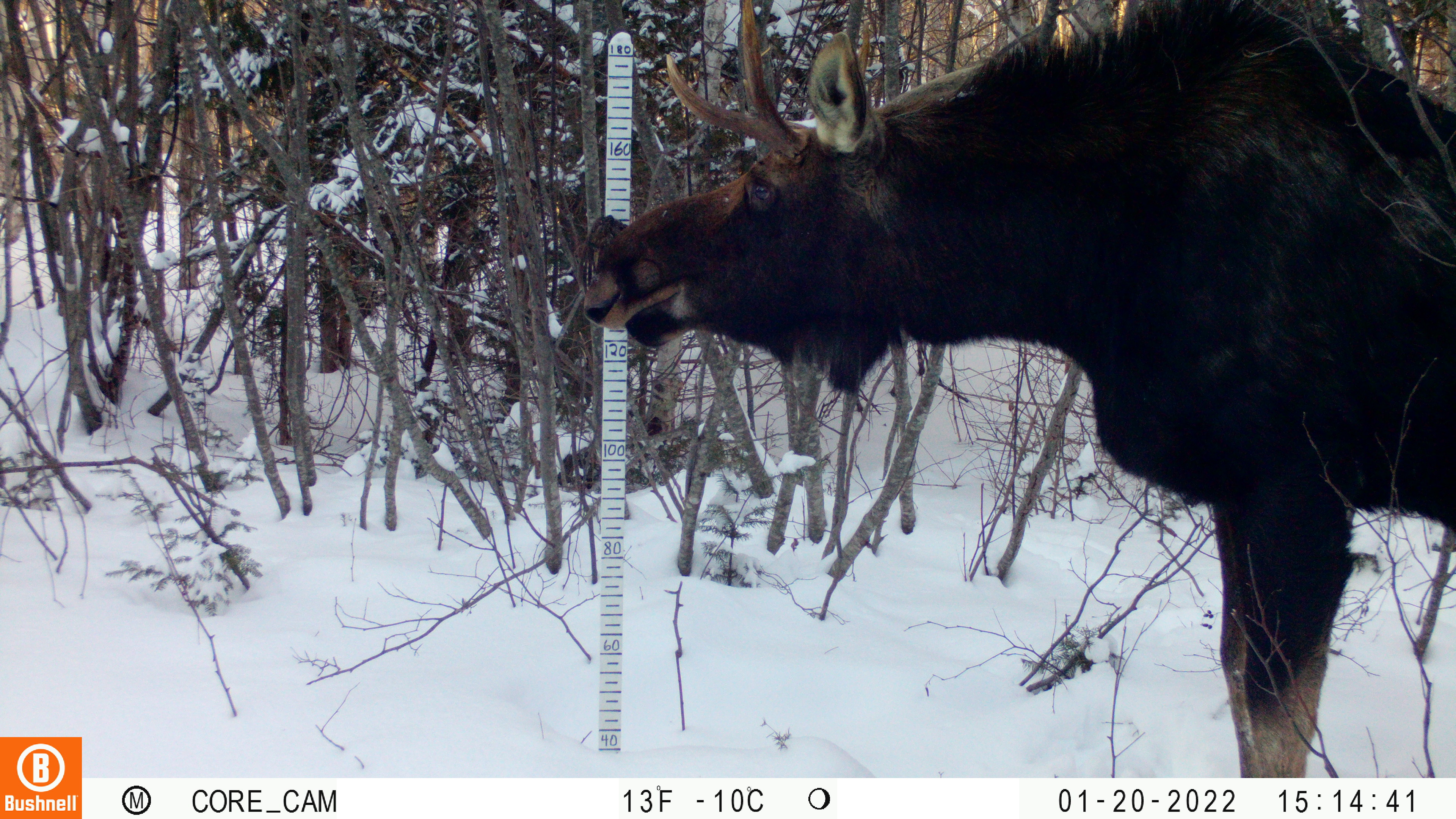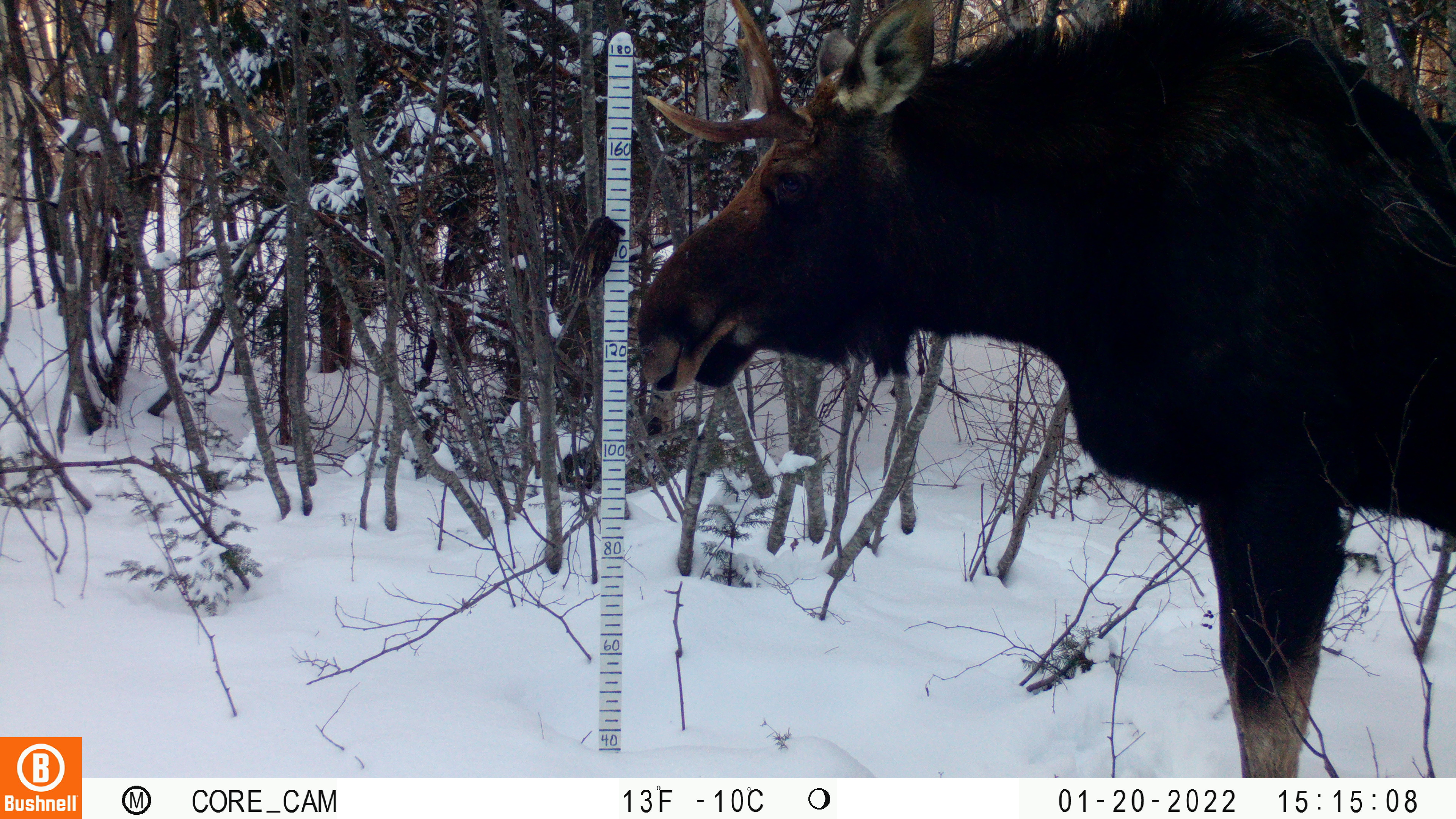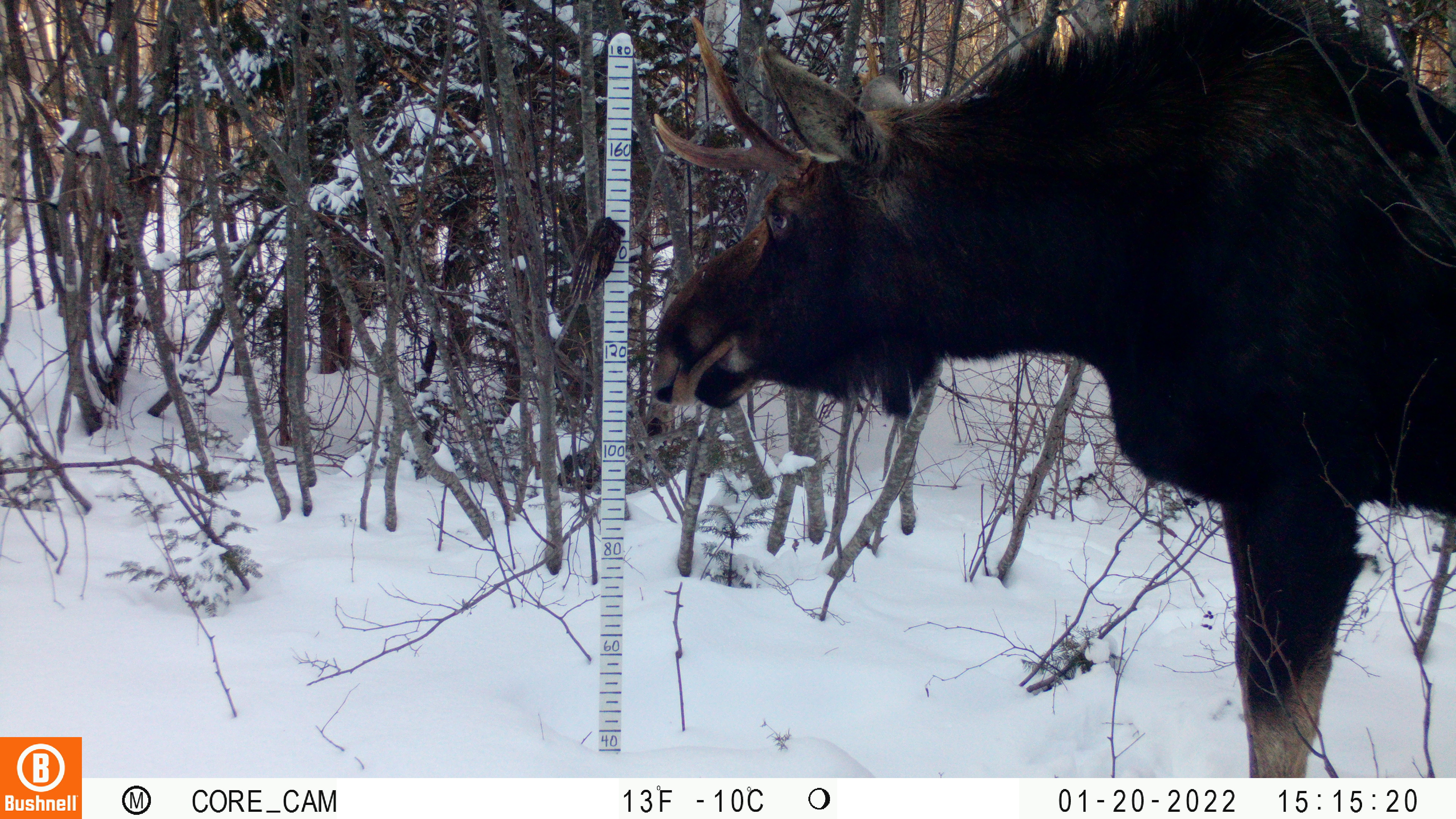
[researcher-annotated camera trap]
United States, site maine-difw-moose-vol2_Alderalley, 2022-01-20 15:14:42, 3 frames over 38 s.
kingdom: Animalia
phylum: Chordata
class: Mammalia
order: Artiodactyla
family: Cervidae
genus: Alces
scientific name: Alces alces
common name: moose